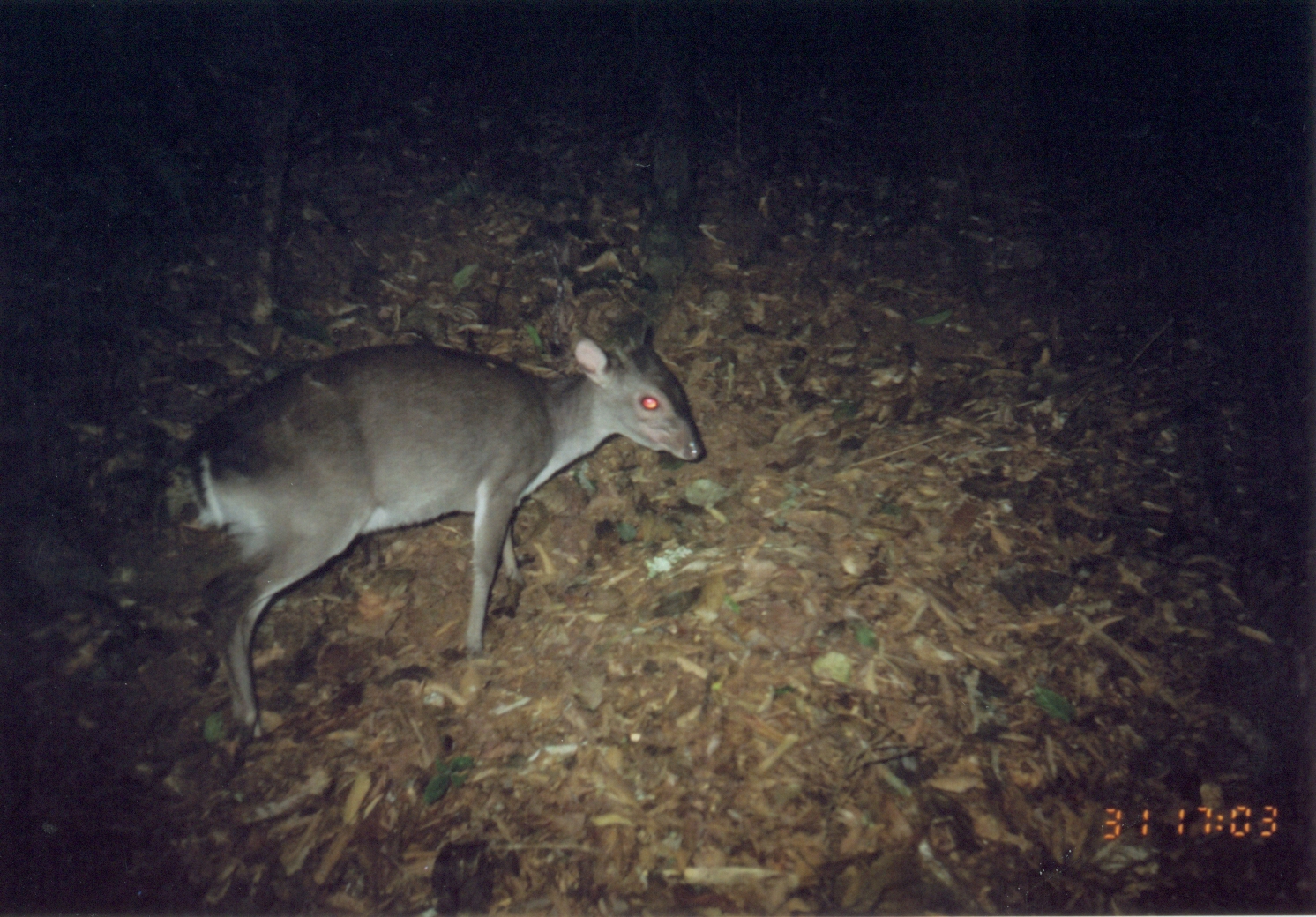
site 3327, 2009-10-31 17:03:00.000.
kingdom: Animalia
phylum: Chordata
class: Mammalia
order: Artiodactyla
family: Bovidae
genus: Philantomba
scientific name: Philantomba monticola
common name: blue duiker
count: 1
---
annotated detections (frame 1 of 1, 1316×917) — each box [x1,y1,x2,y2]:
philantomba monticola: [178,311,707,740]